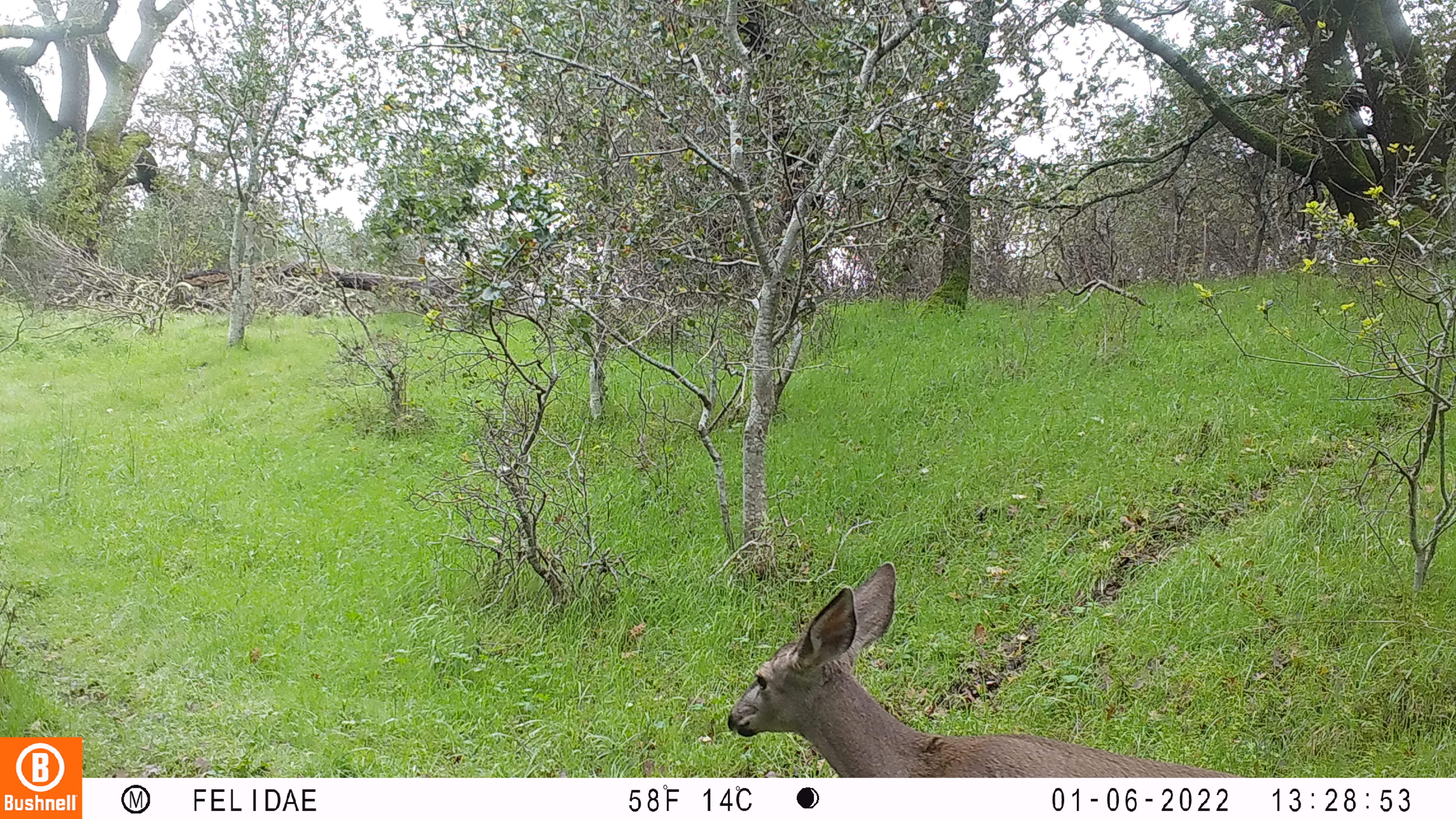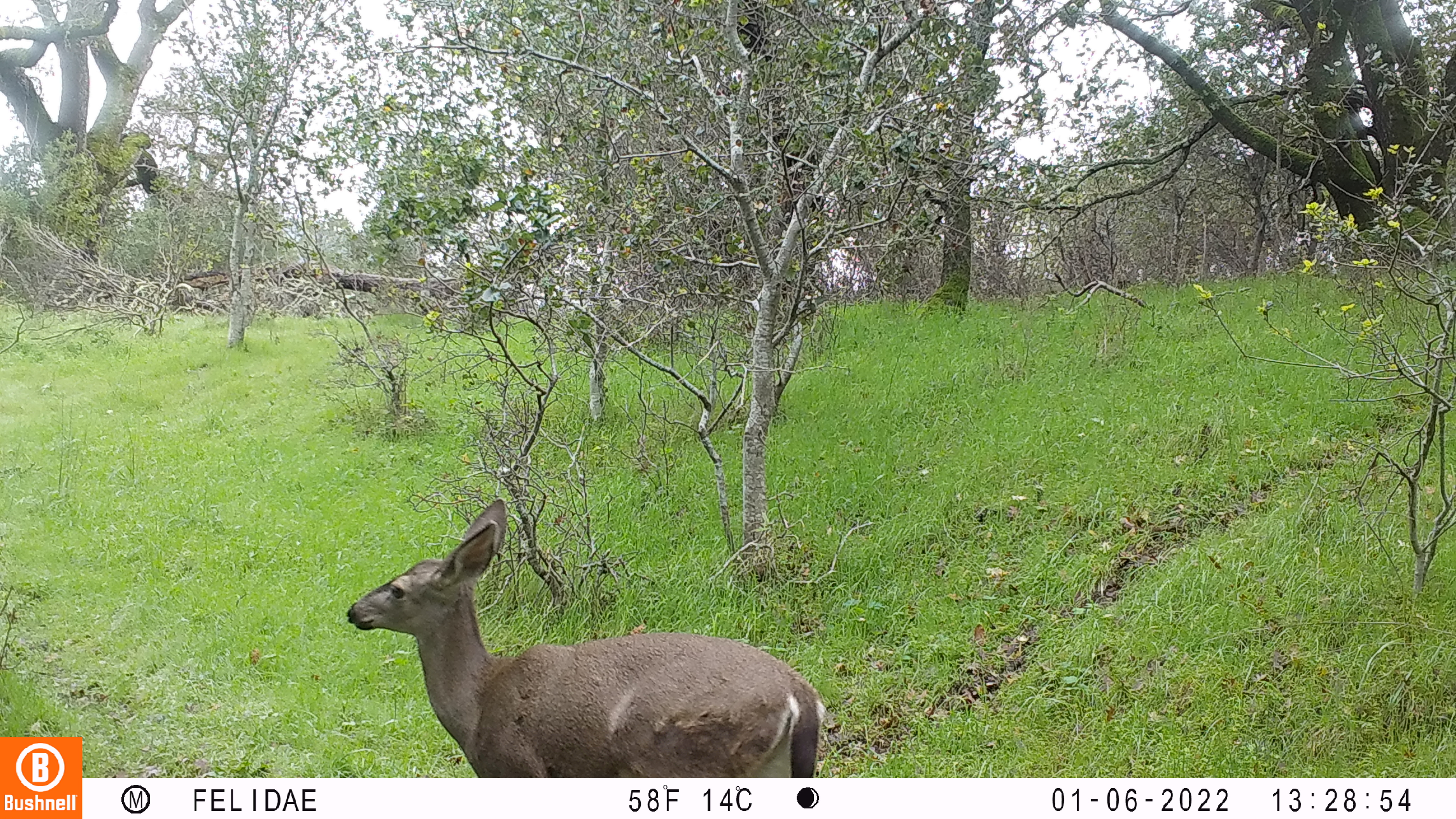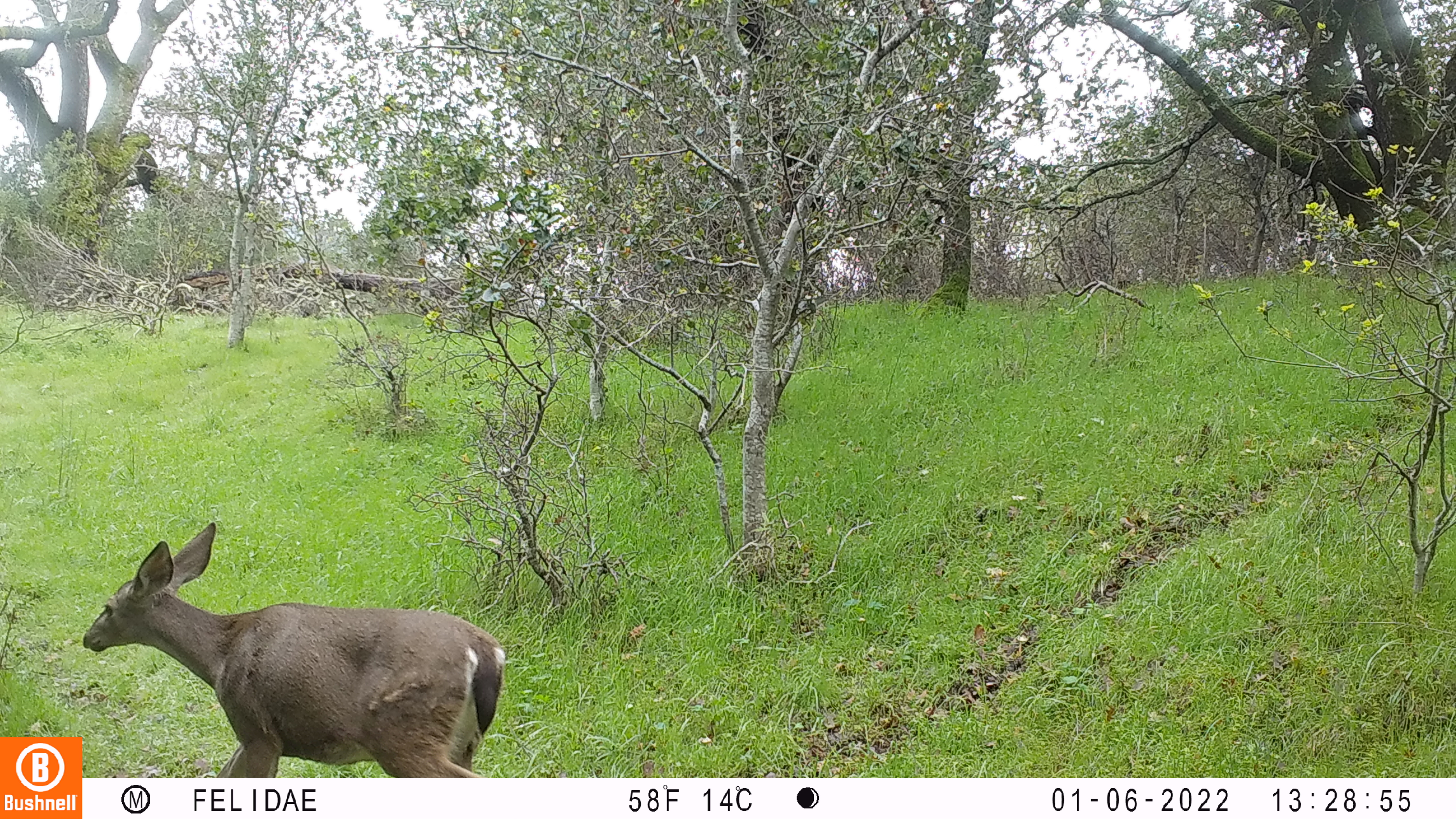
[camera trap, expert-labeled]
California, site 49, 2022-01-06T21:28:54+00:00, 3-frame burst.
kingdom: Animalia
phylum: Chordata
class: Mammalia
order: Artiodactyla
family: Cervidae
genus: Odocoileus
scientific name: Odocoileus hemionus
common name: mule deer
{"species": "mule deer (Odocoileus hemionus)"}